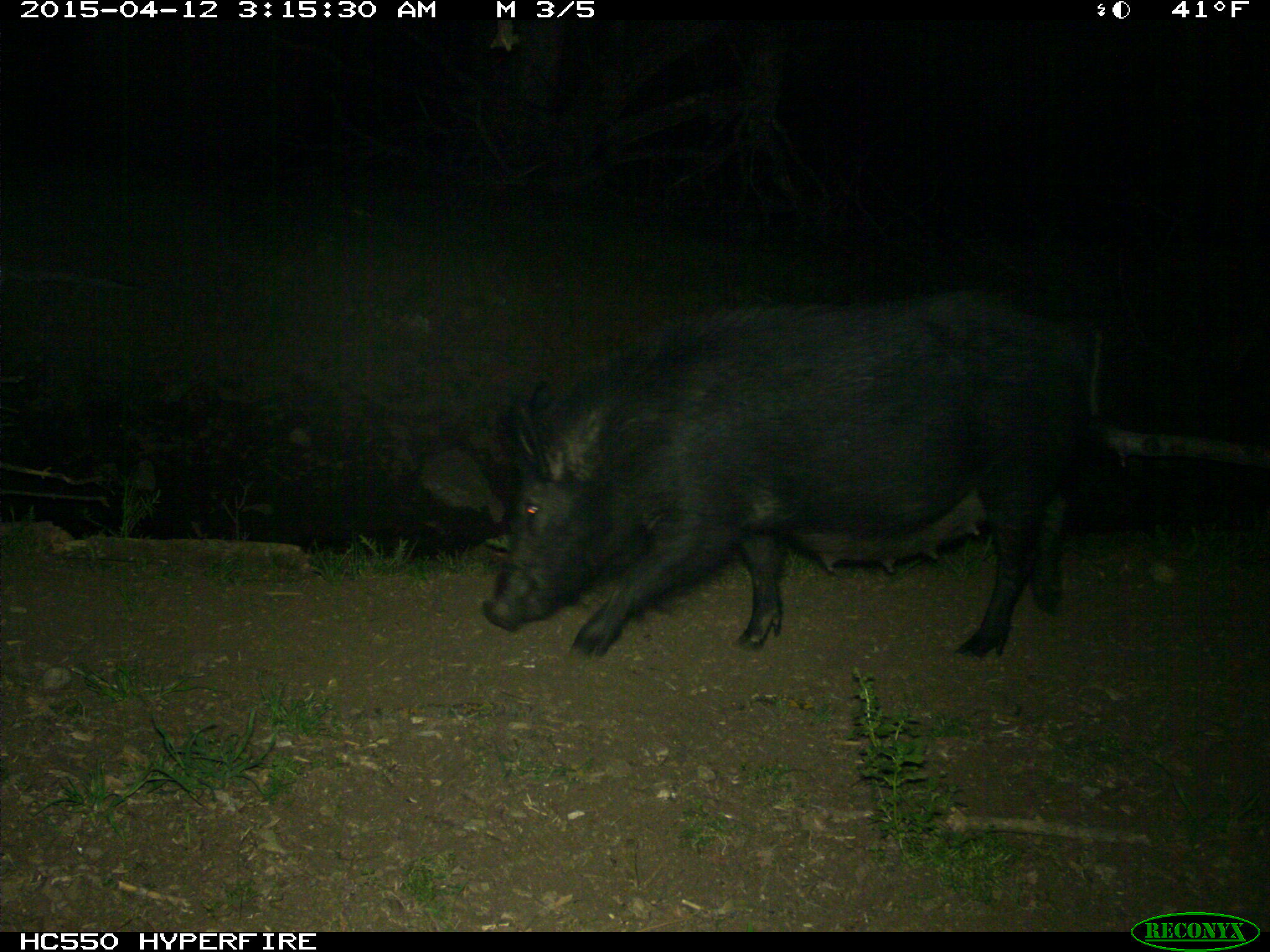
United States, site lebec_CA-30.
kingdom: Animalia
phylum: Chordata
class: Mammalia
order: Artiodactyla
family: Suidae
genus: Sus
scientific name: Sus scrofa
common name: wild boar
Sus scrofa (wild boar).